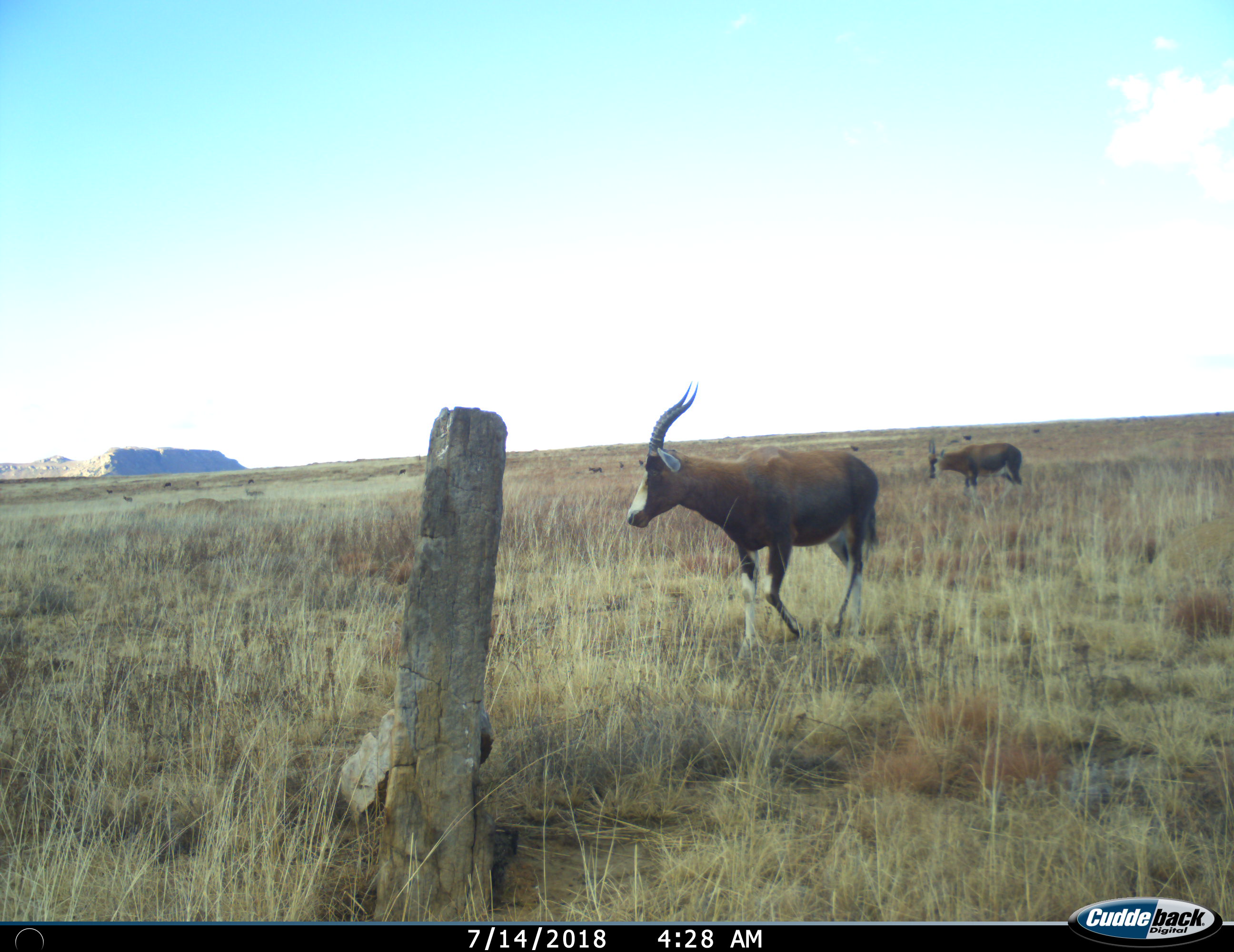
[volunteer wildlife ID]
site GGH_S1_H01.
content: unidentified animal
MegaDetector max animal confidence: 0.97